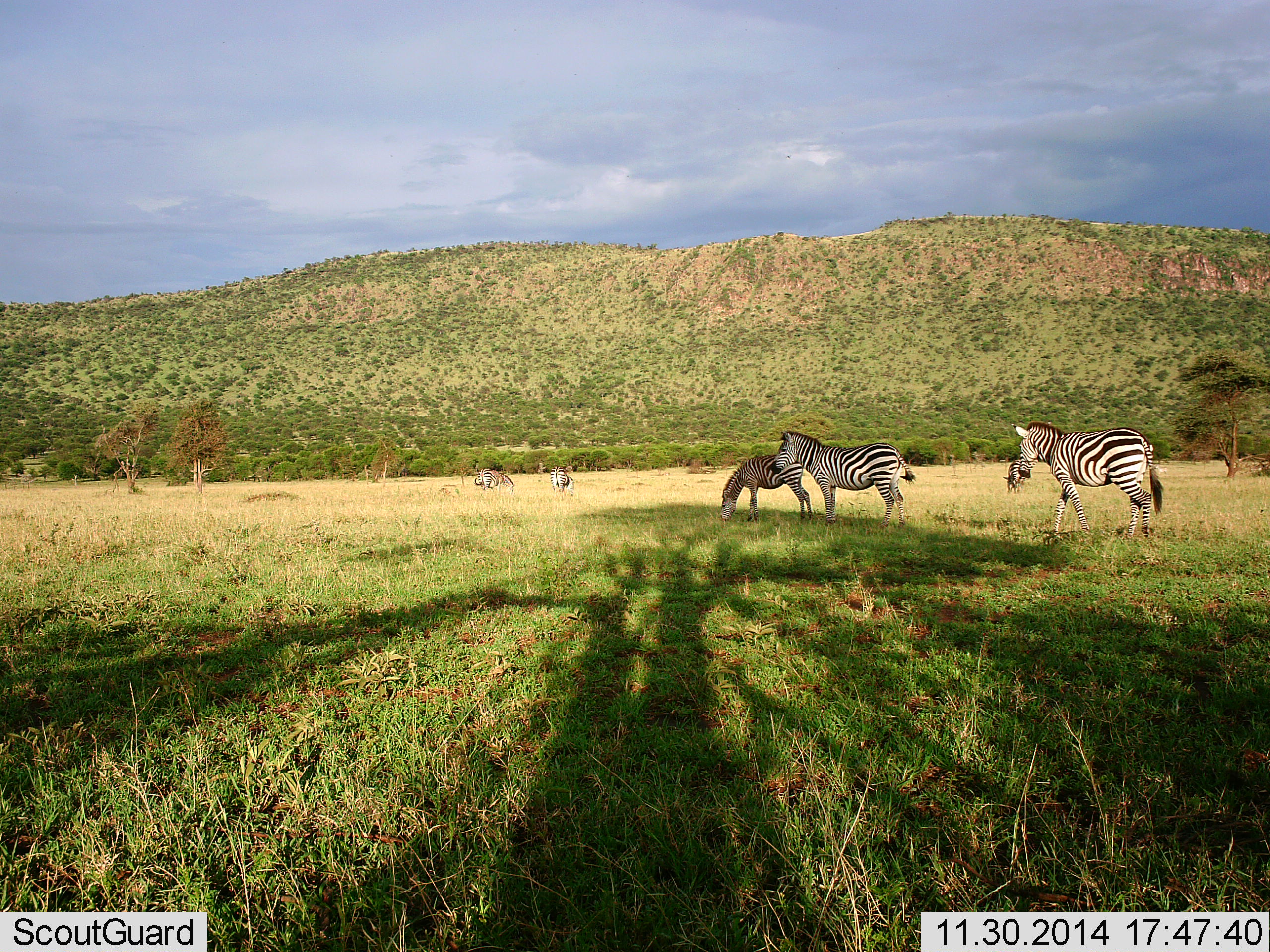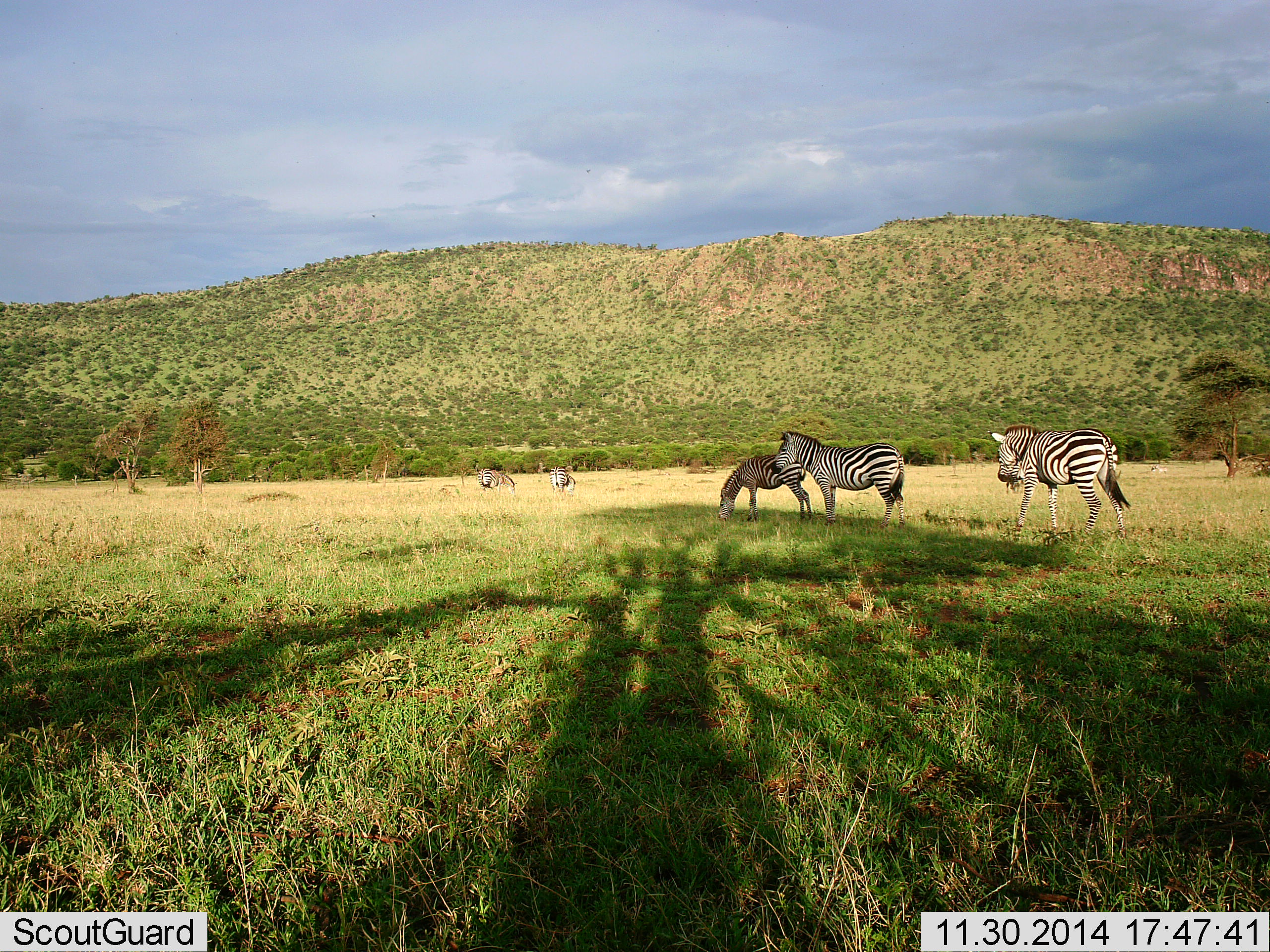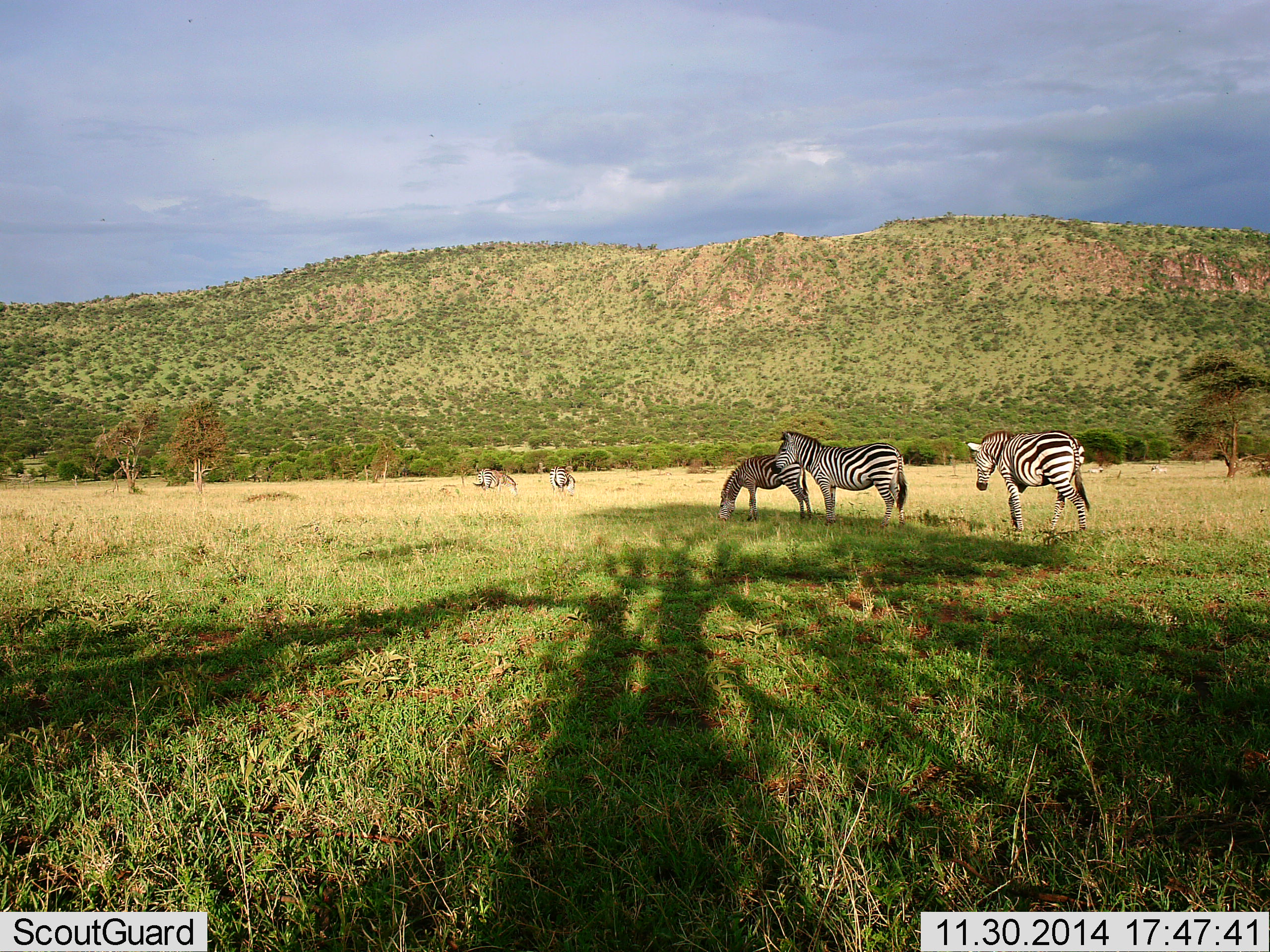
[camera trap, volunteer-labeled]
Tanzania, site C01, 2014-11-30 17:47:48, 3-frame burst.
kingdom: Animalia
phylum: Chordata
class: Mammalia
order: Perissodactyla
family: Equidae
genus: Equus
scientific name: Equus quagga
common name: plains zebra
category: zebra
Zebra (plains zebra) (Equus quagga), count 5. Behavior (volunteer vote fractions): standing 45%, resting 0%, moving 36%, interacting 9%. Young present (vote fraction): 0%. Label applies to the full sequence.